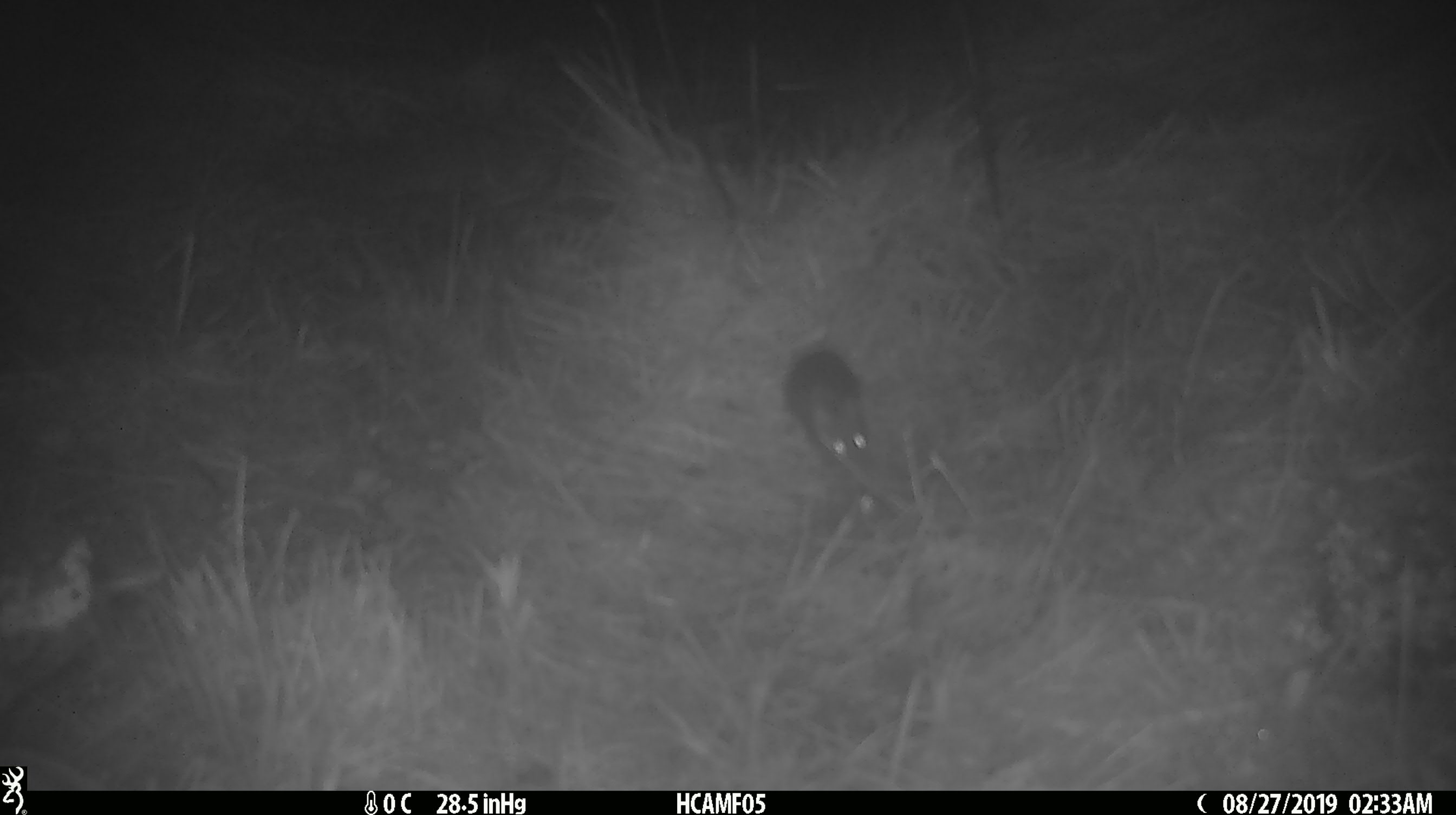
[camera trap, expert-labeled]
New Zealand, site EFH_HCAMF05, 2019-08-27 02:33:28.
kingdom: Animalia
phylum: Chordata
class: Mammalia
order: Rodentia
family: Muridae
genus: Mus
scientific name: Mus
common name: mouse